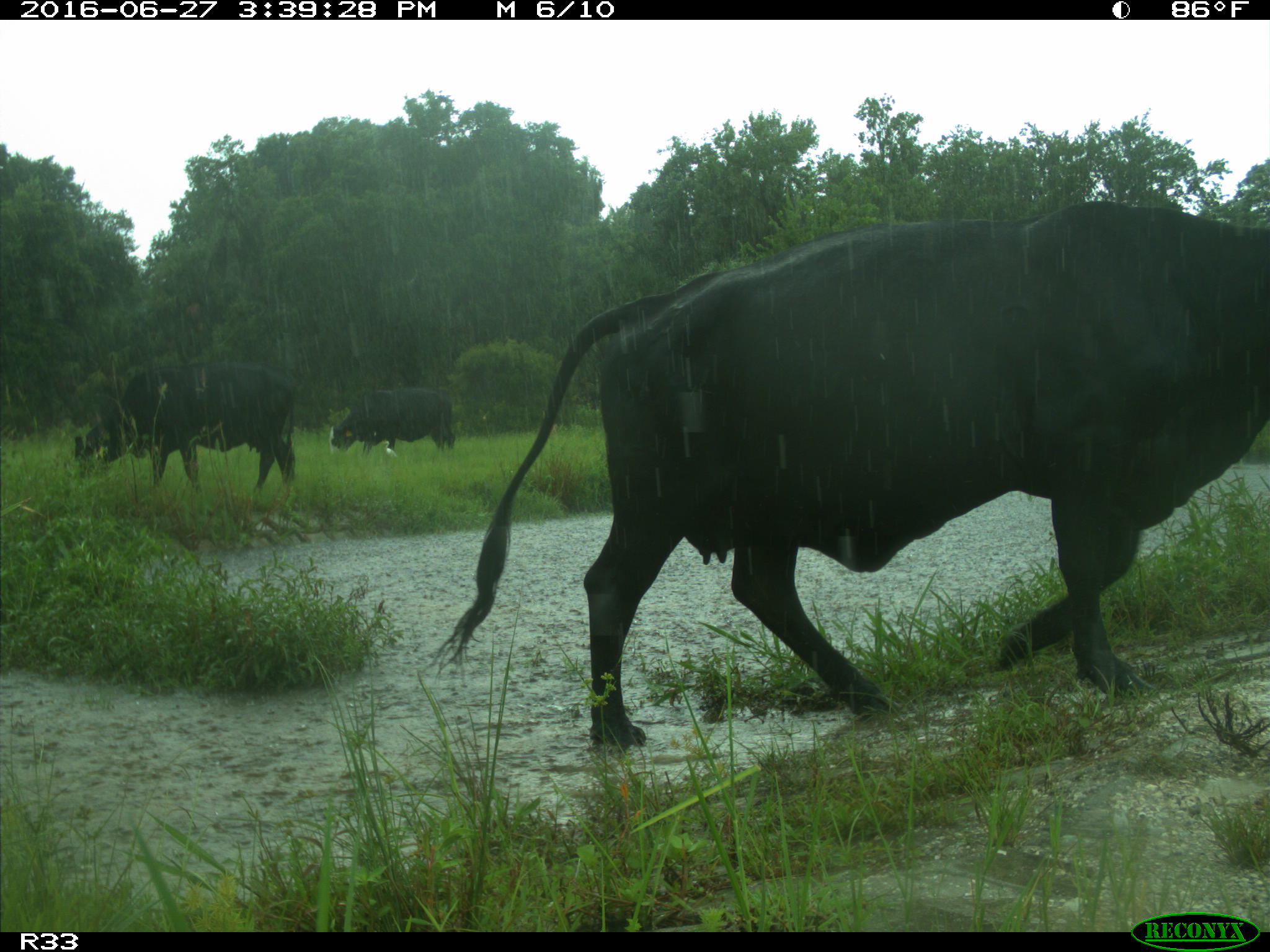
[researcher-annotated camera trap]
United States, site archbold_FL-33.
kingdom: Animalia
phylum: Chordata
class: Mammalia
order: Artiodactyla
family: Bovidae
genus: Bos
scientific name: Bos taurus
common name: domestic cow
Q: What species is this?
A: Bos taurus (domestic cow).